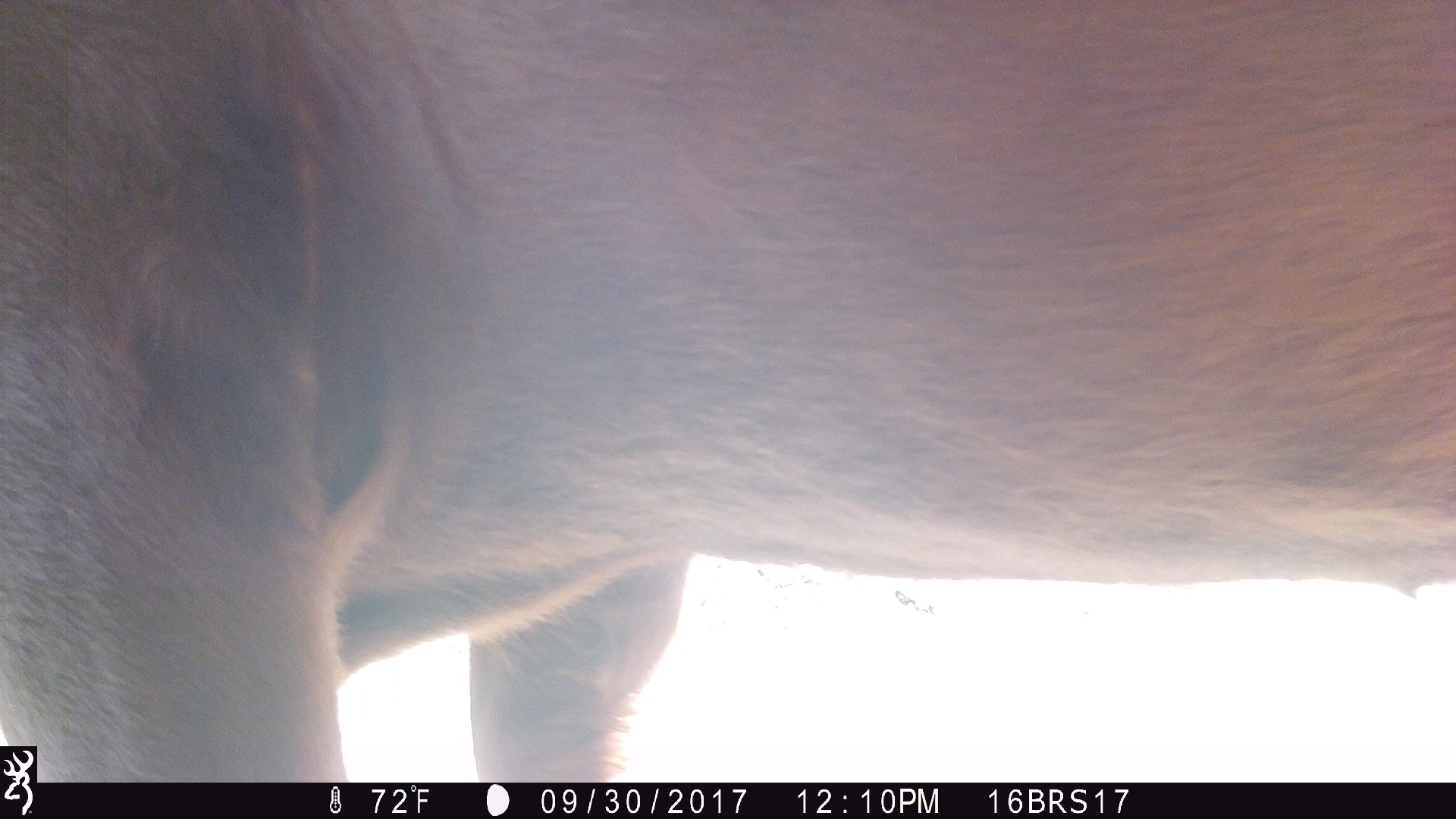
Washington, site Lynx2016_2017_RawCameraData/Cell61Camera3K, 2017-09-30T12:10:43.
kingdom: Animalia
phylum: Chordata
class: Mammalia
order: Artiodactyla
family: Bovidae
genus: Bos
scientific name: Bos taurus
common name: domestic cattle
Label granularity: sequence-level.